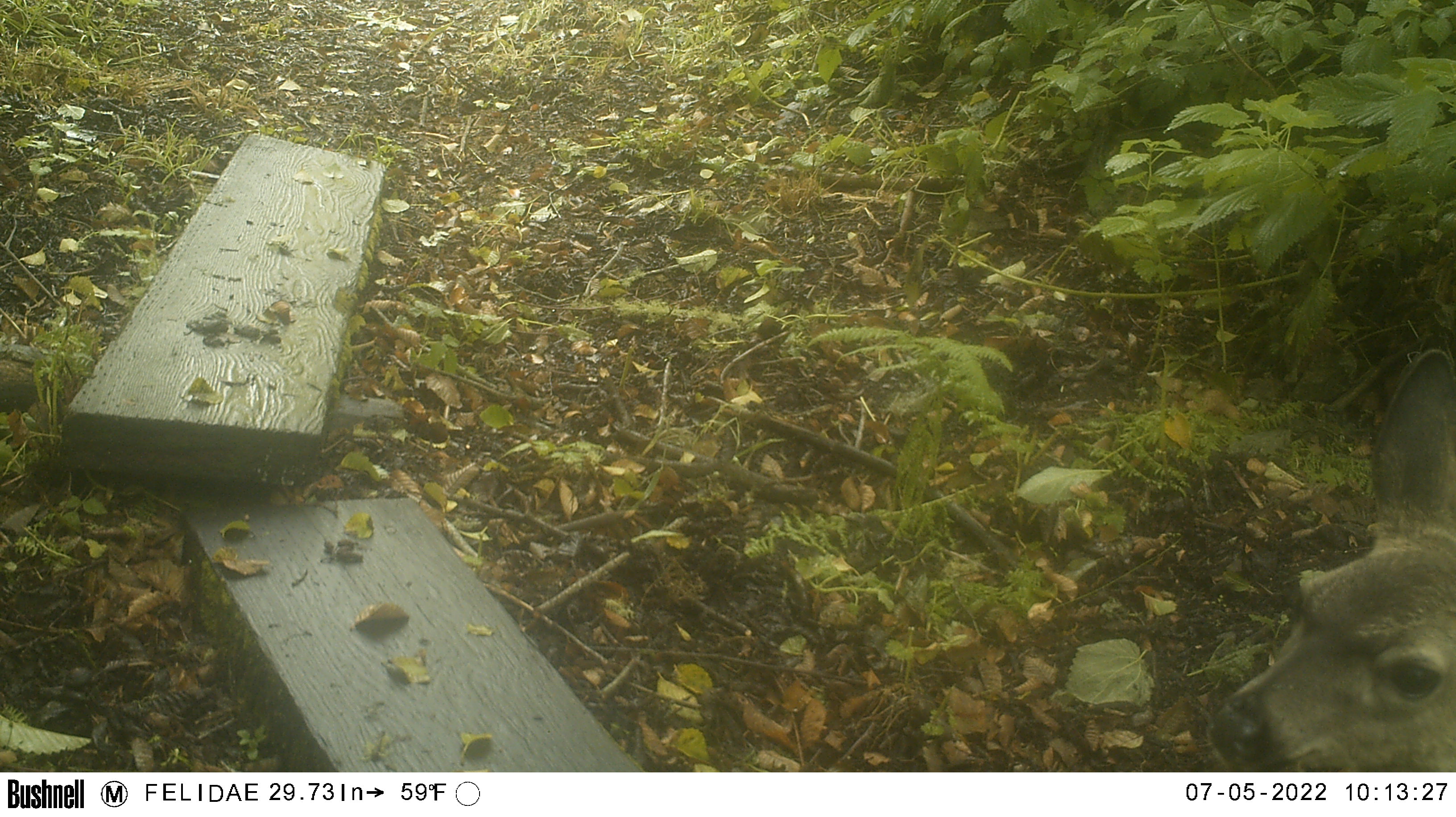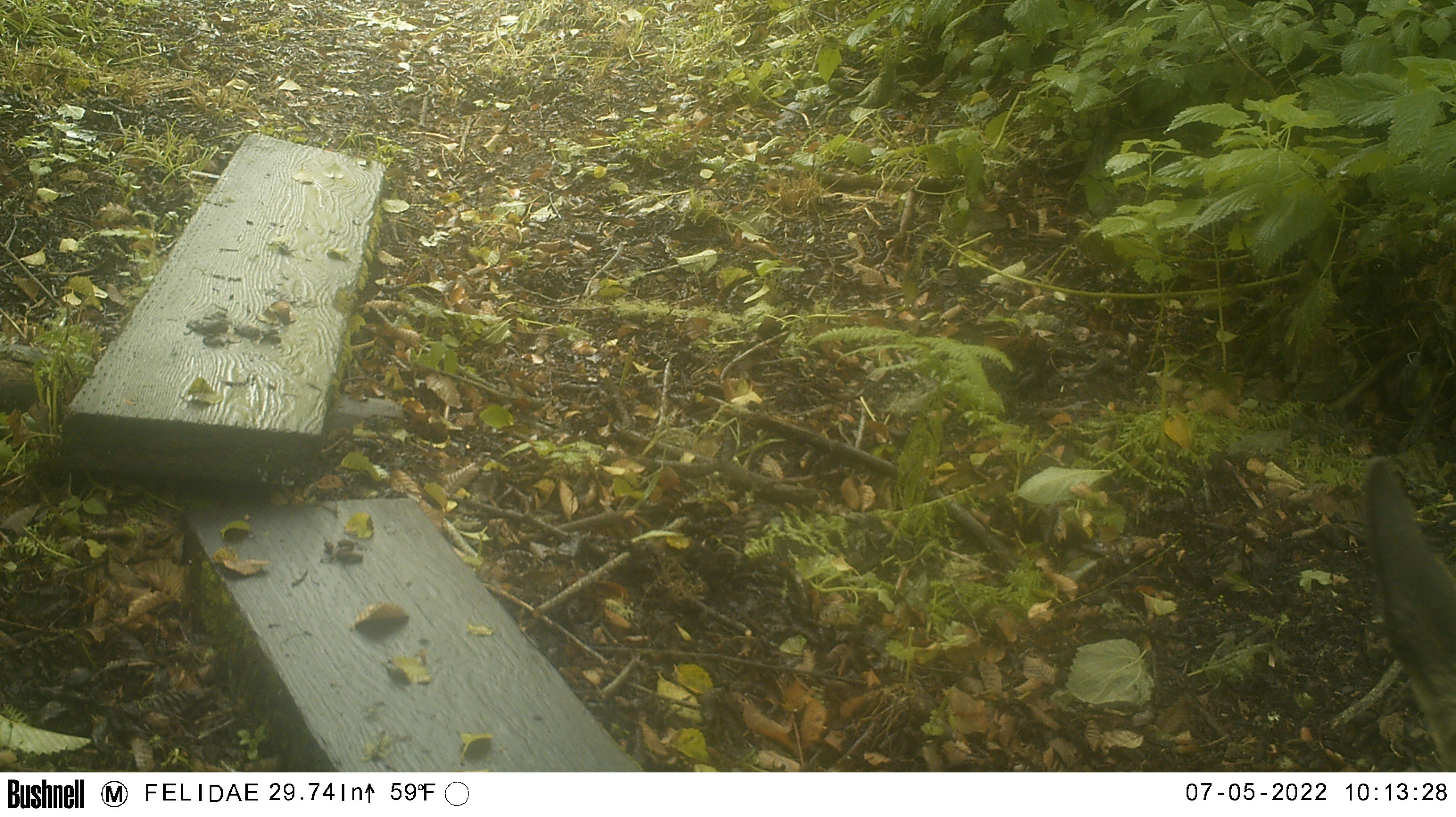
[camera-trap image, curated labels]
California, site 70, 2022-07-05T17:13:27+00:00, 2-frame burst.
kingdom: Animalia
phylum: Chordata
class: Mammalia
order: Artiodactyla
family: Cervidae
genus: Odocoileus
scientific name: Odocoileus hemionus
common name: mule deer